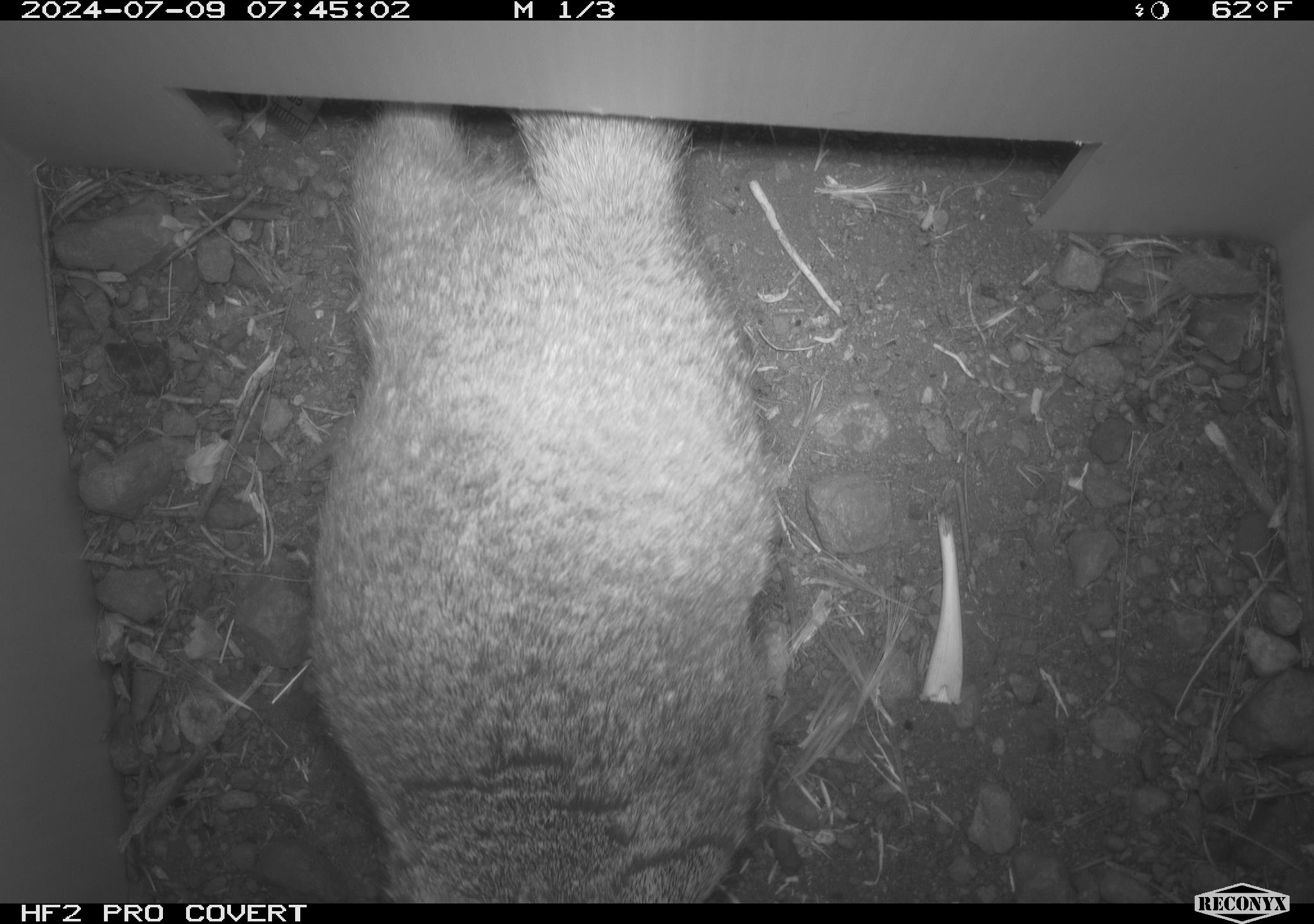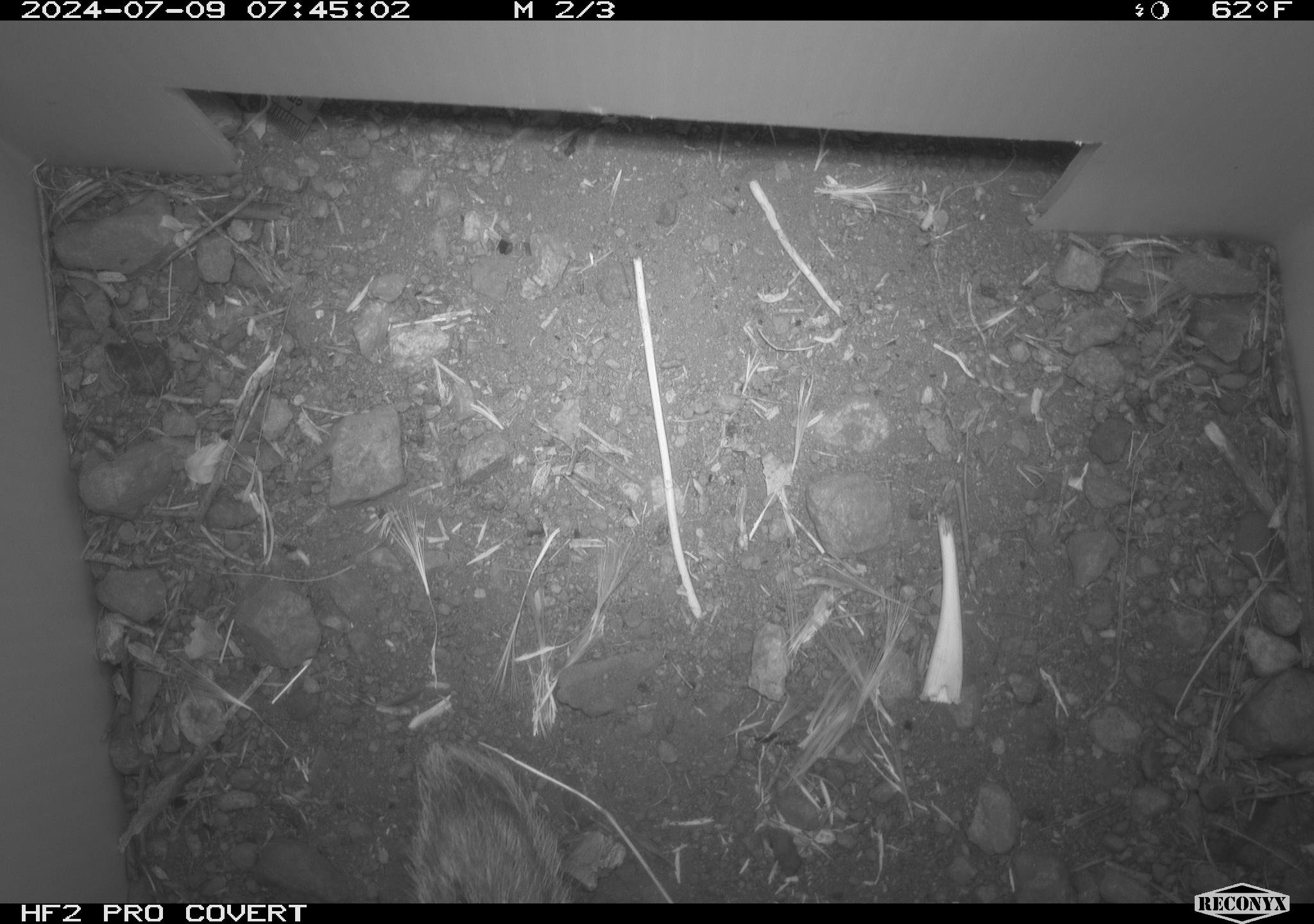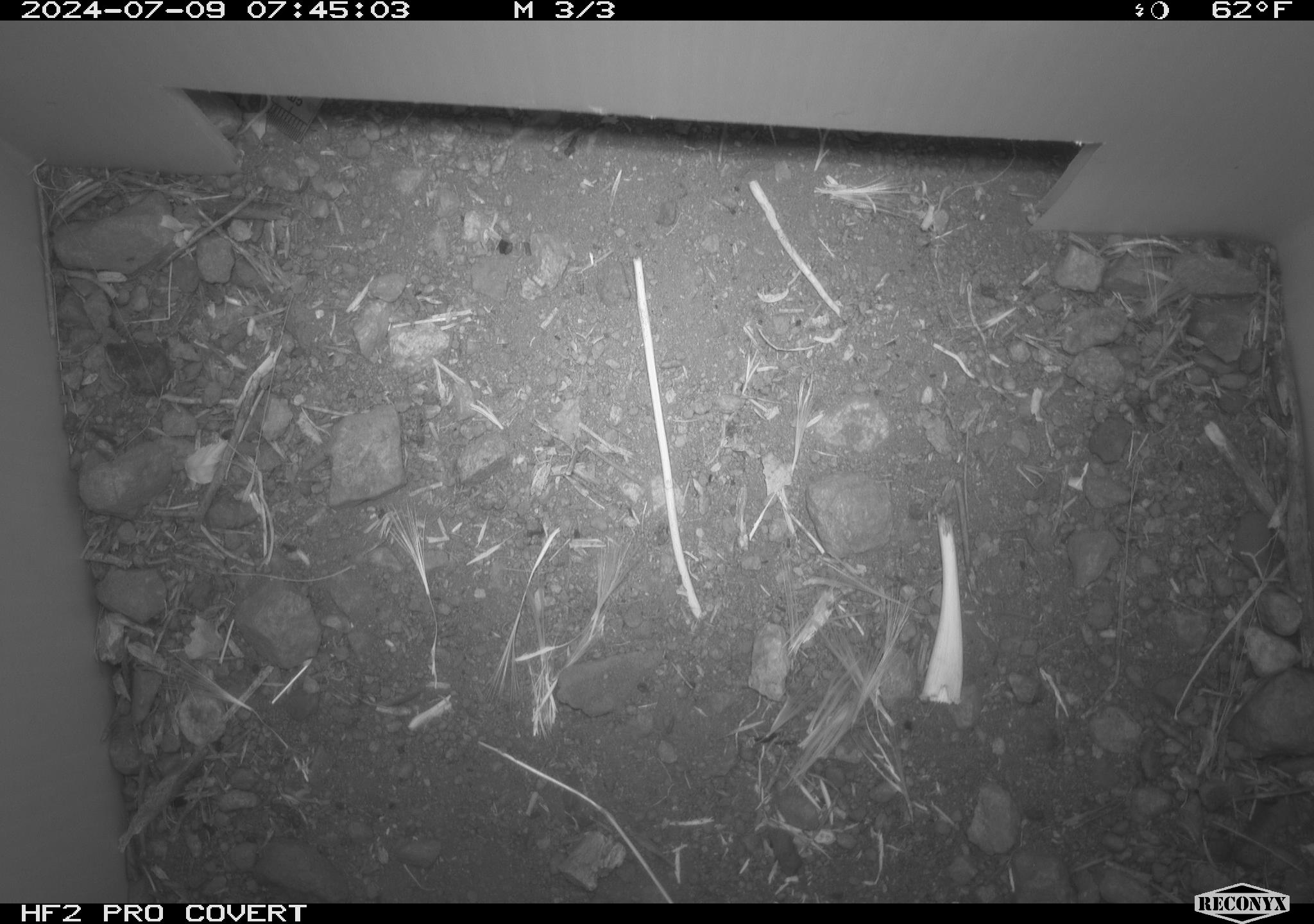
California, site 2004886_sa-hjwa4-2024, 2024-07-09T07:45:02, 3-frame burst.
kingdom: Animalia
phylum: Chordata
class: Mammalia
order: Rodentia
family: Sciuridae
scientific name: Sciuridae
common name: squirrels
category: sciuridae family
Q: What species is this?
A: Sciuridae family (squirrels) (Sciuridae).